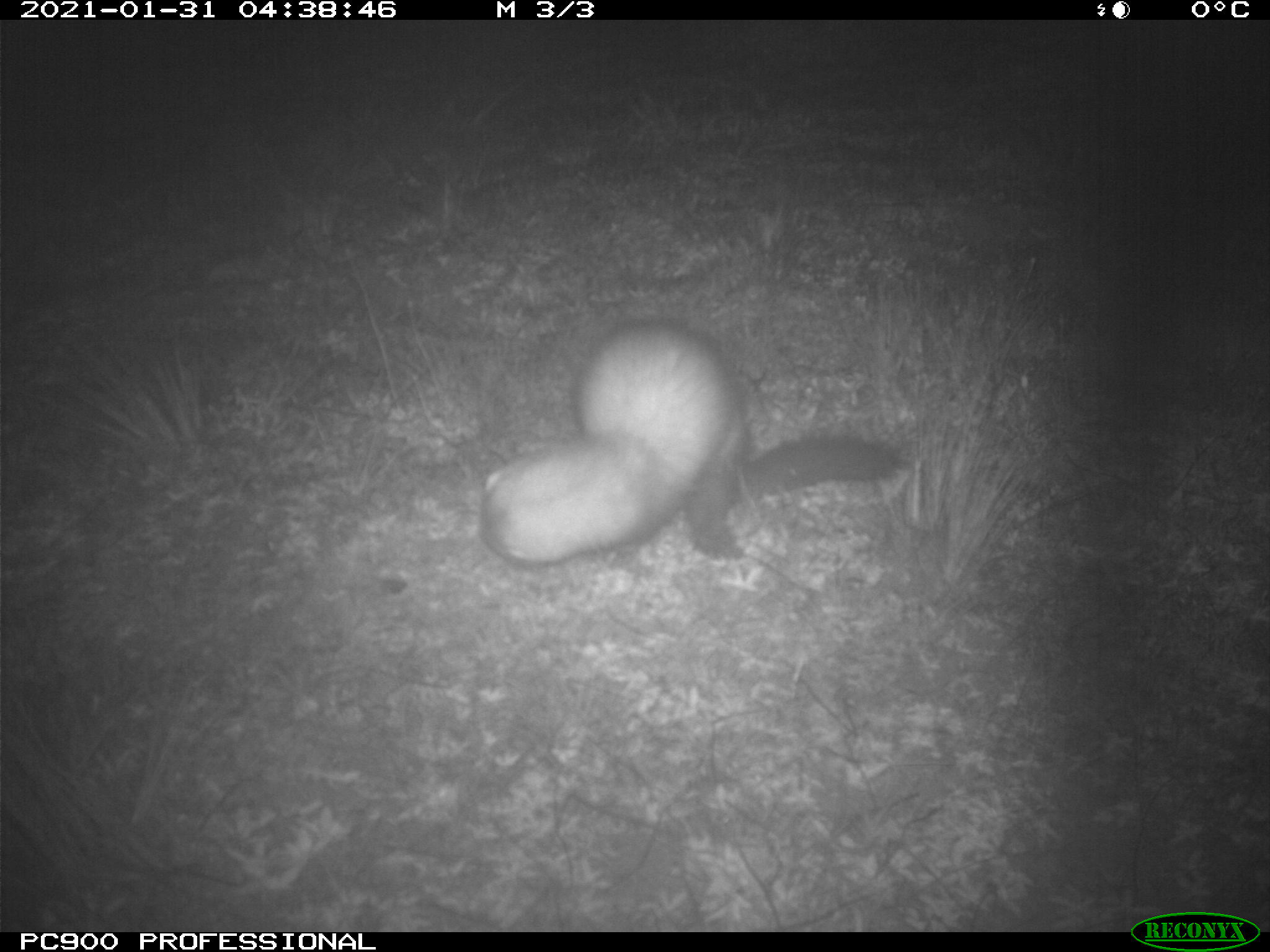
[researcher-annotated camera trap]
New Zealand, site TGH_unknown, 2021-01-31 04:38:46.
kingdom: Animalia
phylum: Chordata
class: Mammalia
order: Carnivora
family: Mustelidae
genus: Mustela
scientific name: Mustela furo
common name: ferret